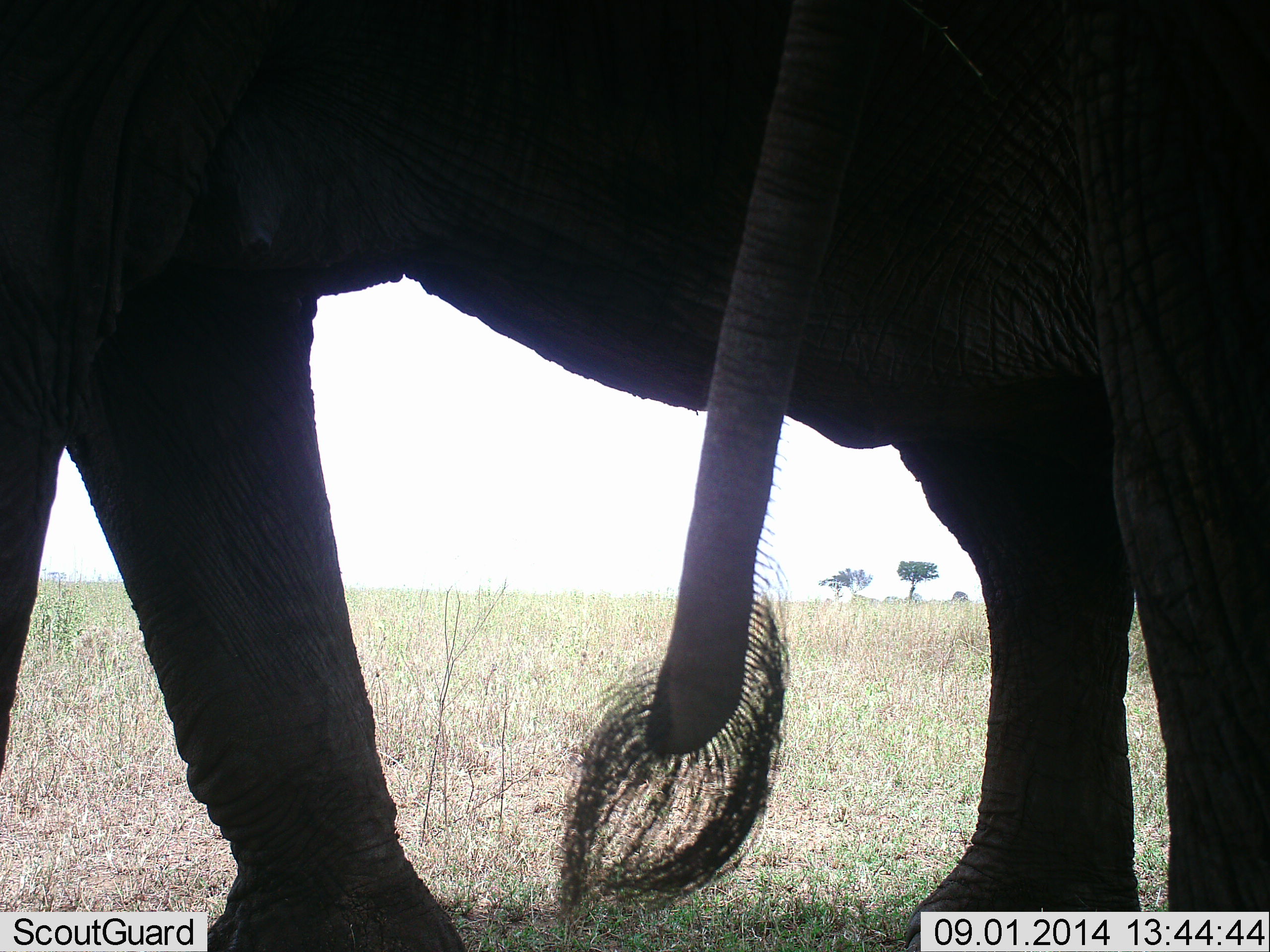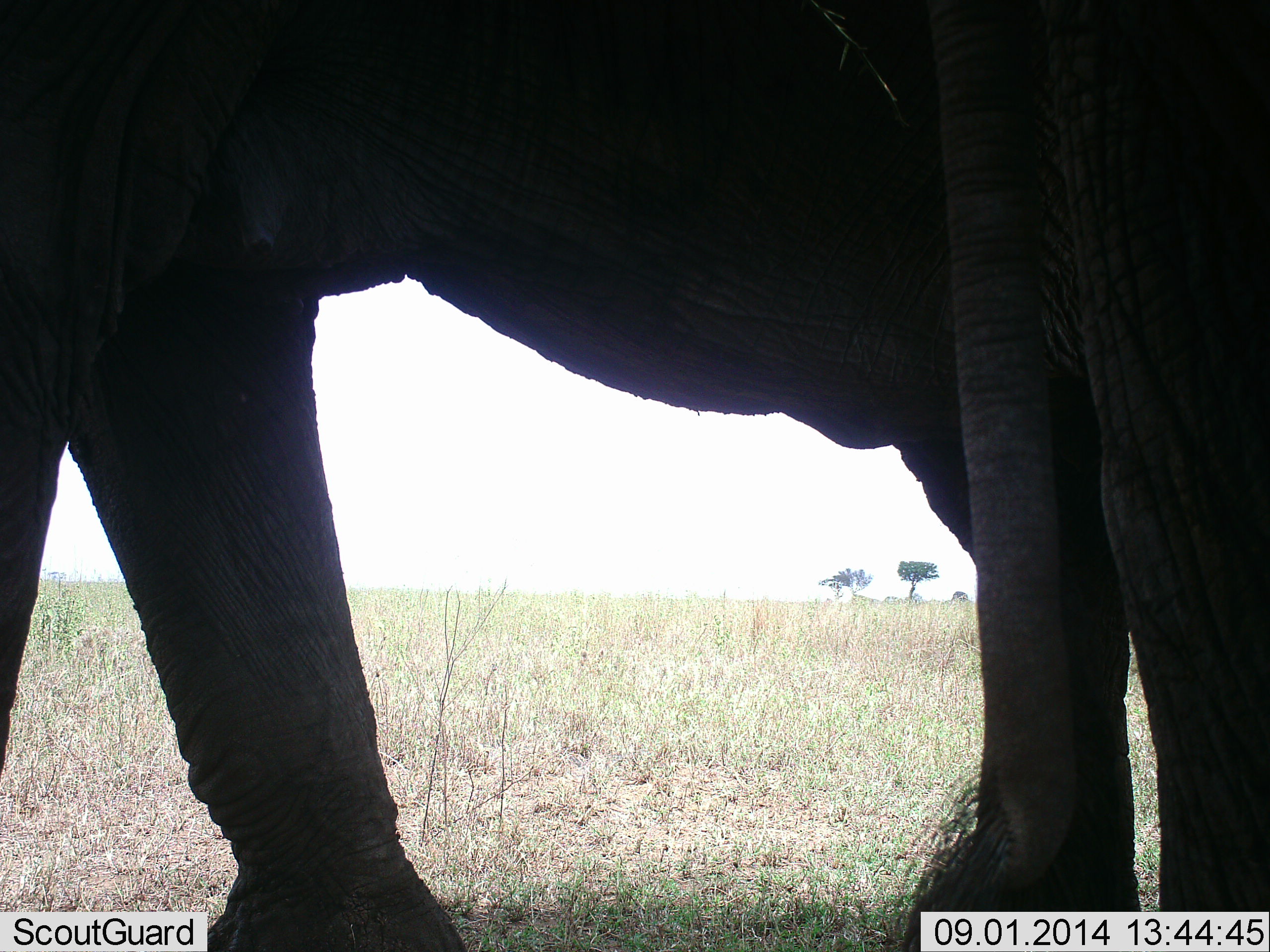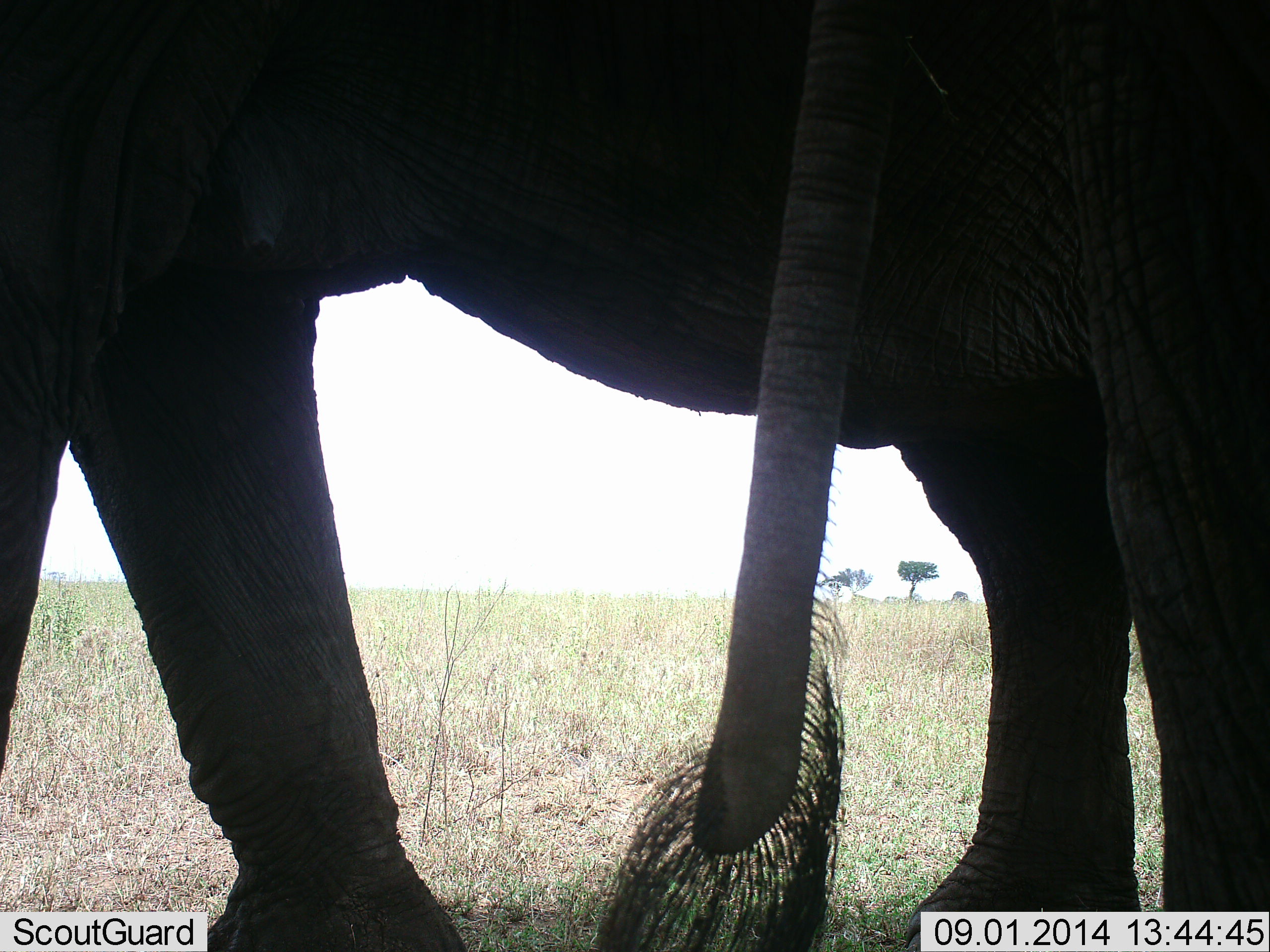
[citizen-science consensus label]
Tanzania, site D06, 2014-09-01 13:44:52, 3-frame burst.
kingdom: Animalia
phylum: Chordata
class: Mammalia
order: Proboscidea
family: Elephantidae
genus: Loxodonta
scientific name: Loxodonta africana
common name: african bush elephant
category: elephant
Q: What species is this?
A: Elephant (african bush elephant) (Loxodonta africana).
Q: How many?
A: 2.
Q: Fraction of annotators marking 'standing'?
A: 90%.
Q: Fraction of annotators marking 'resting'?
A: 0%.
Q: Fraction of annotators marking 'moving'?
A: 10%.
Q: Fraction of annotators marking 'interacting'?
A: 20%.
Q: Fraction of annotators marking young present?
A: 0%.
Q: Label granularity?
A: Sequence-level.